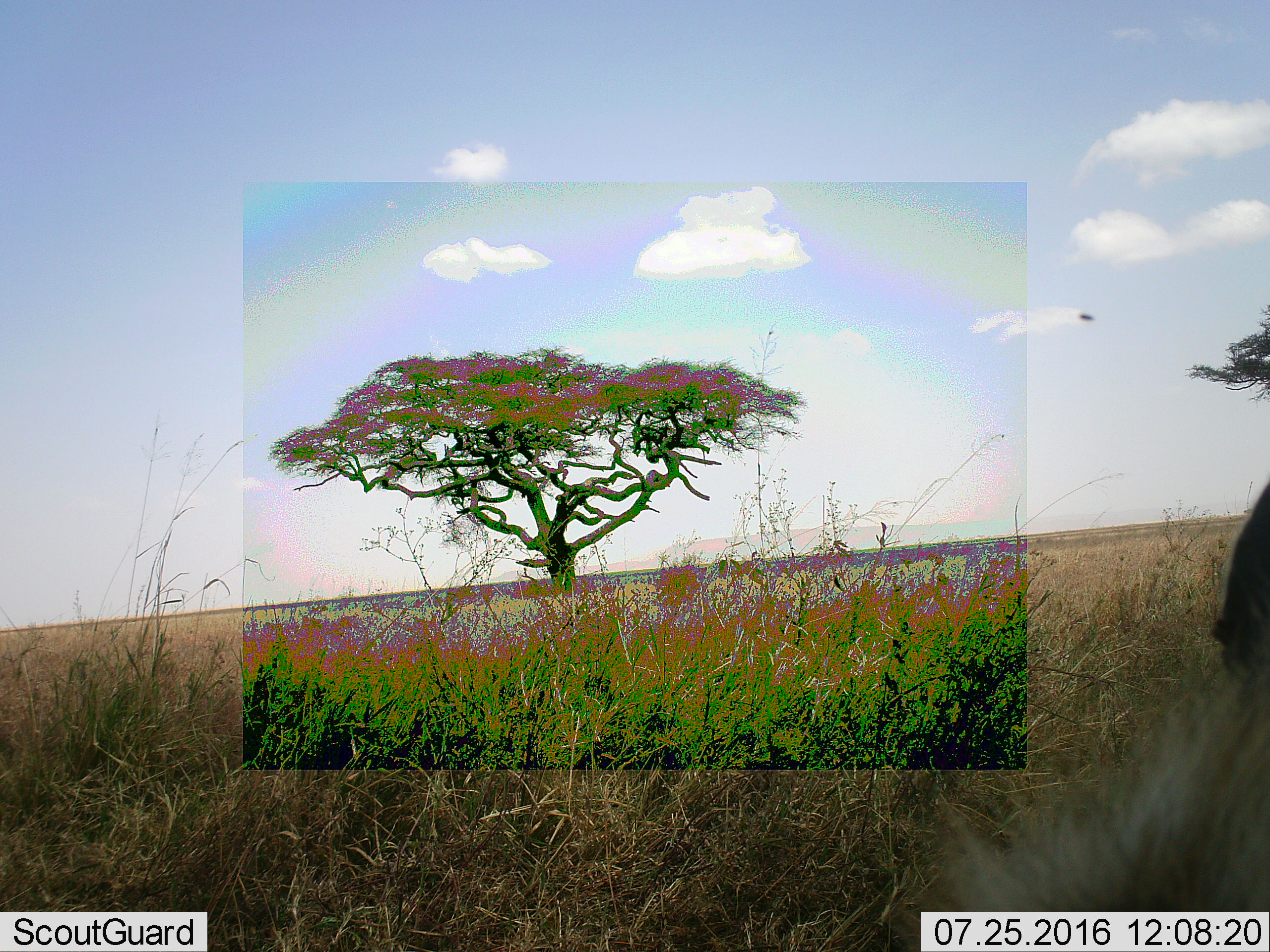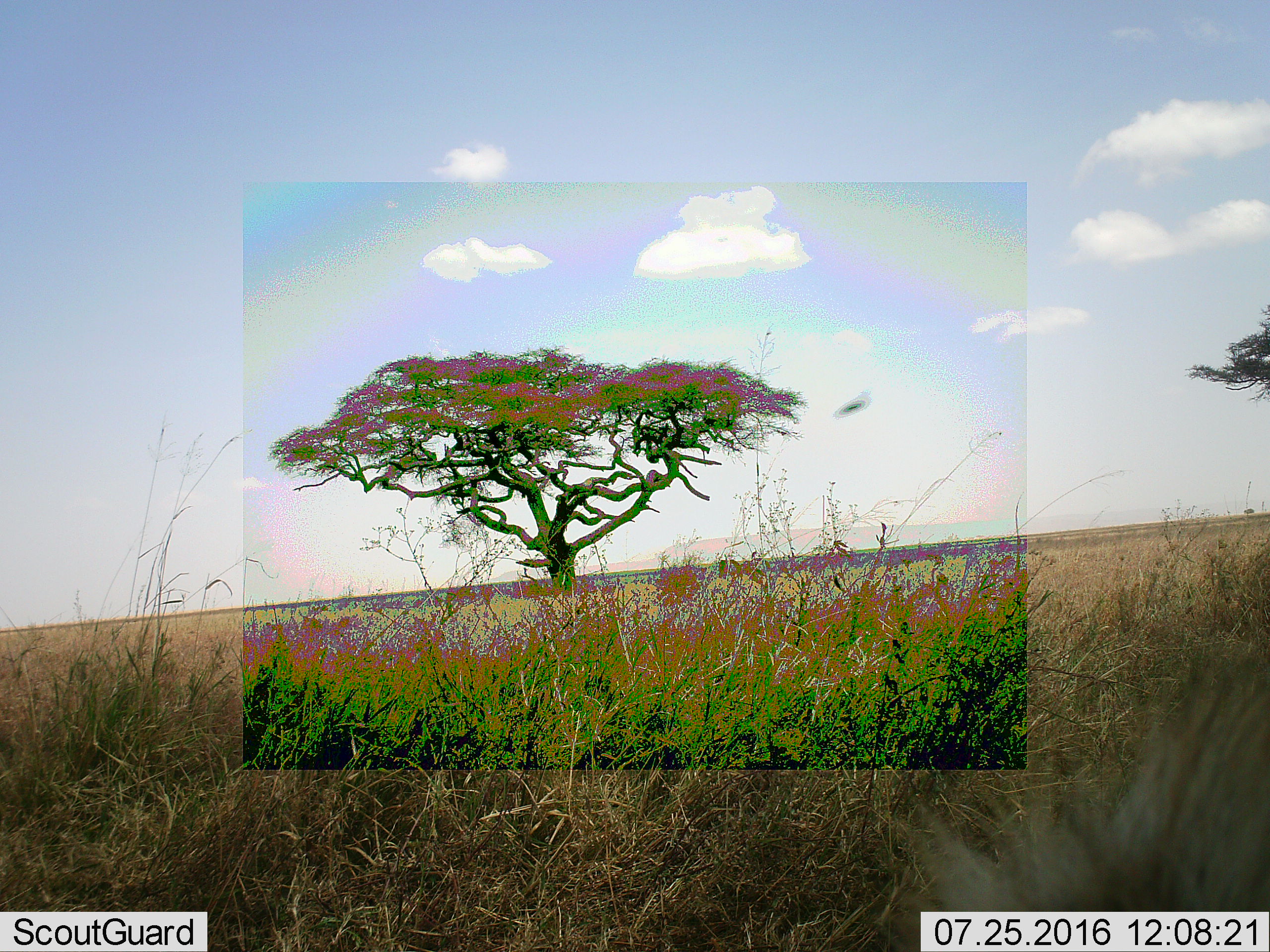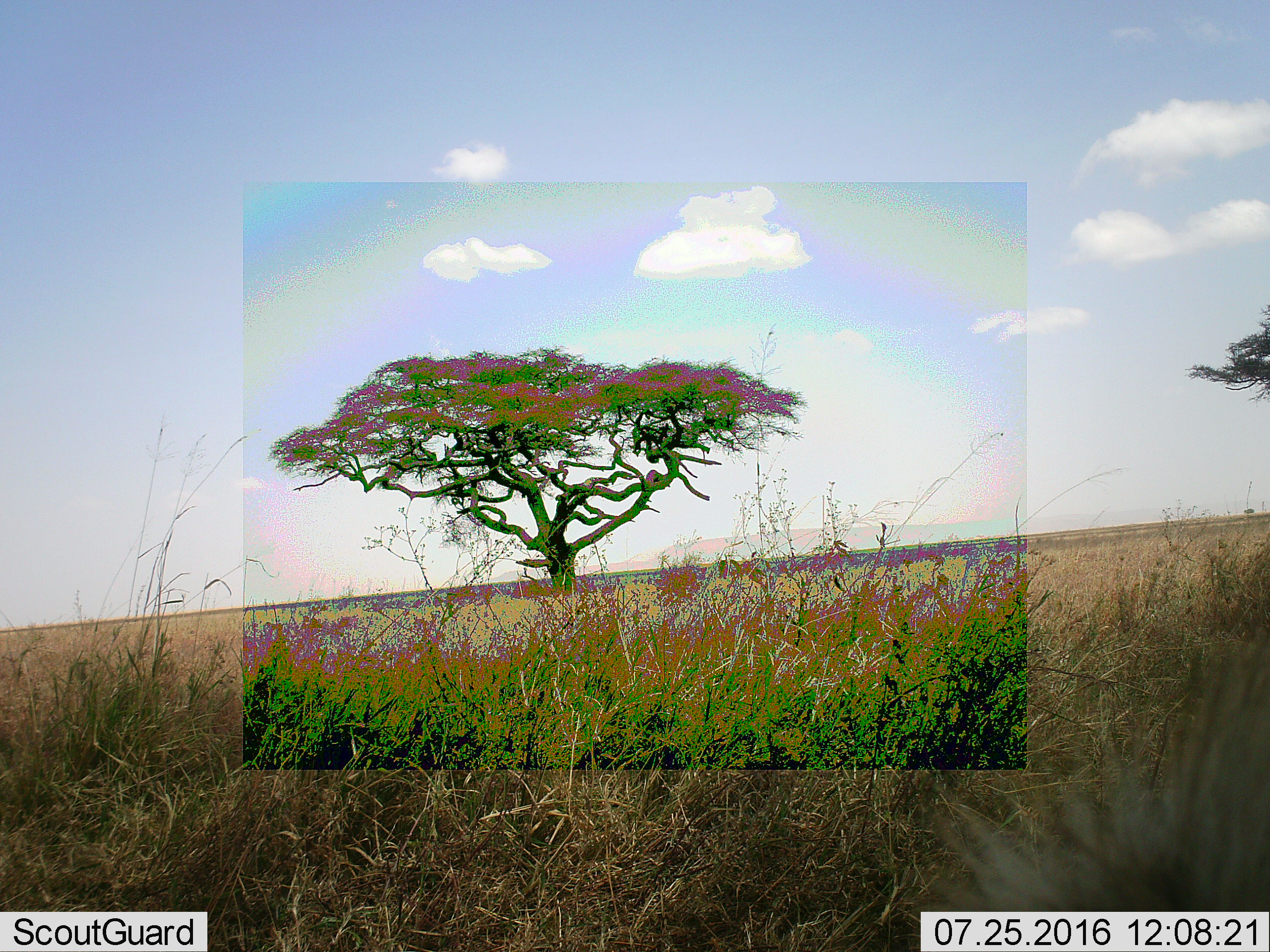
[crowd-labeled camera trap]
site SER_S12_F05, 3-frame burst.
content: unidentified animal